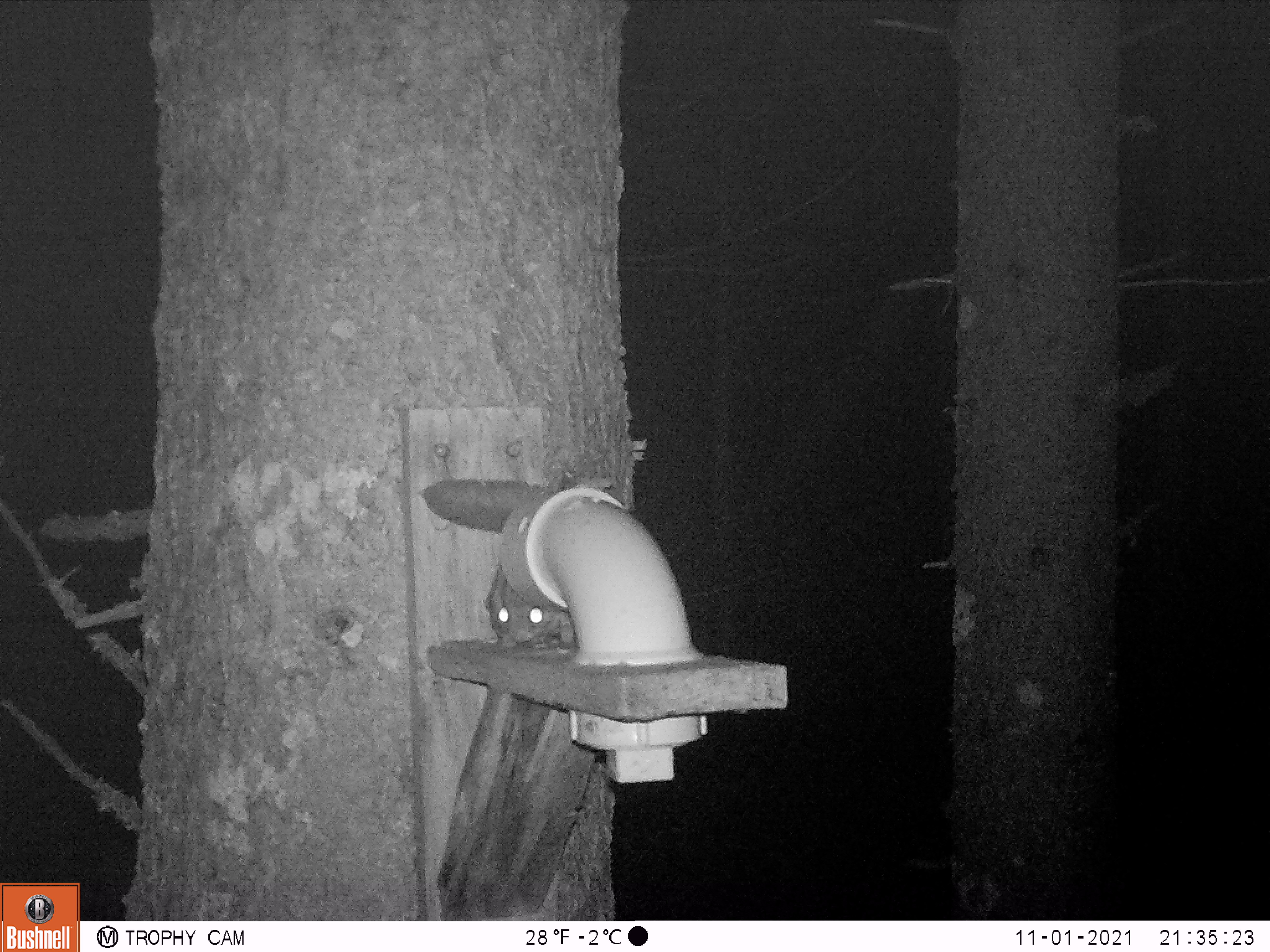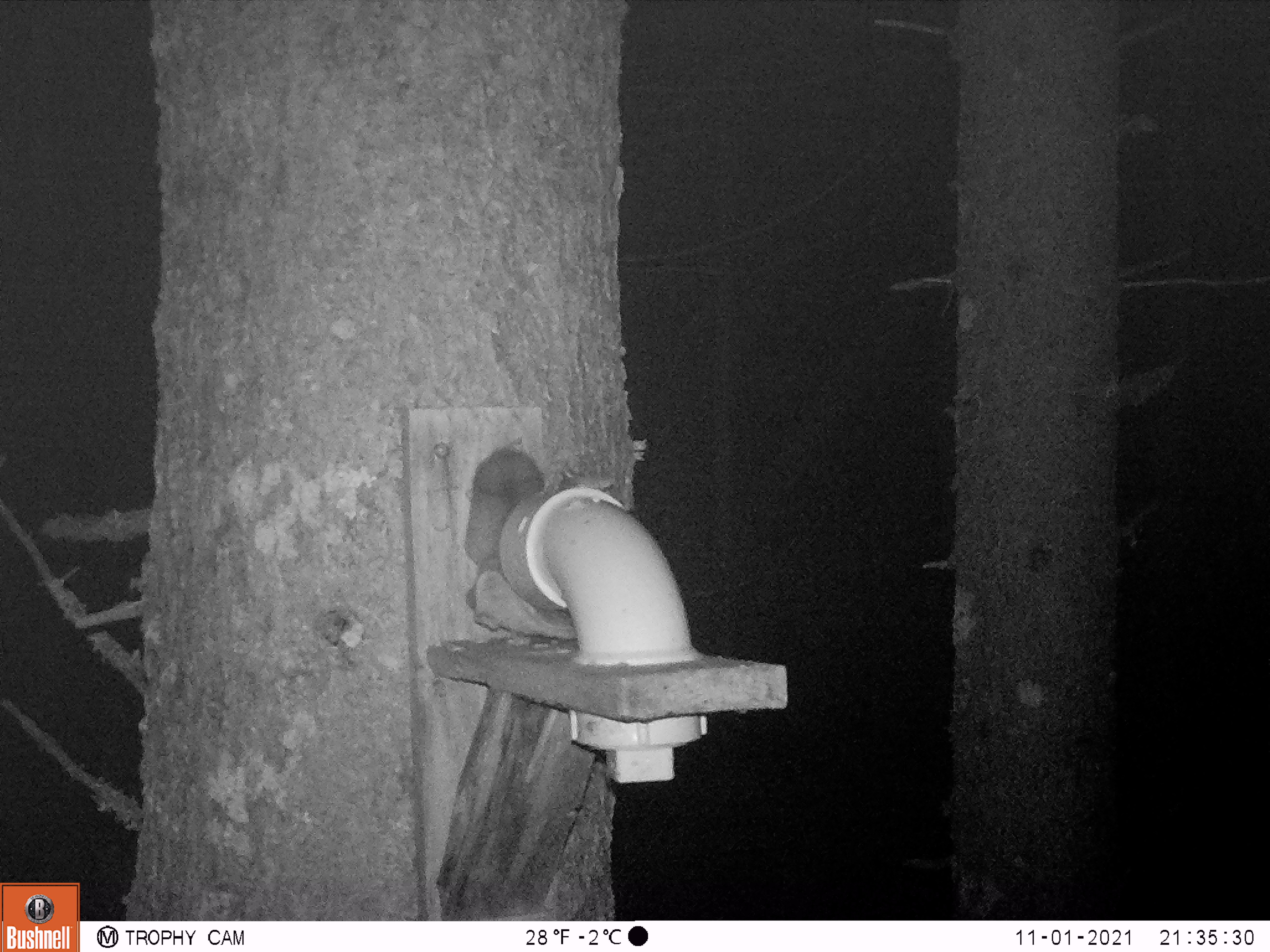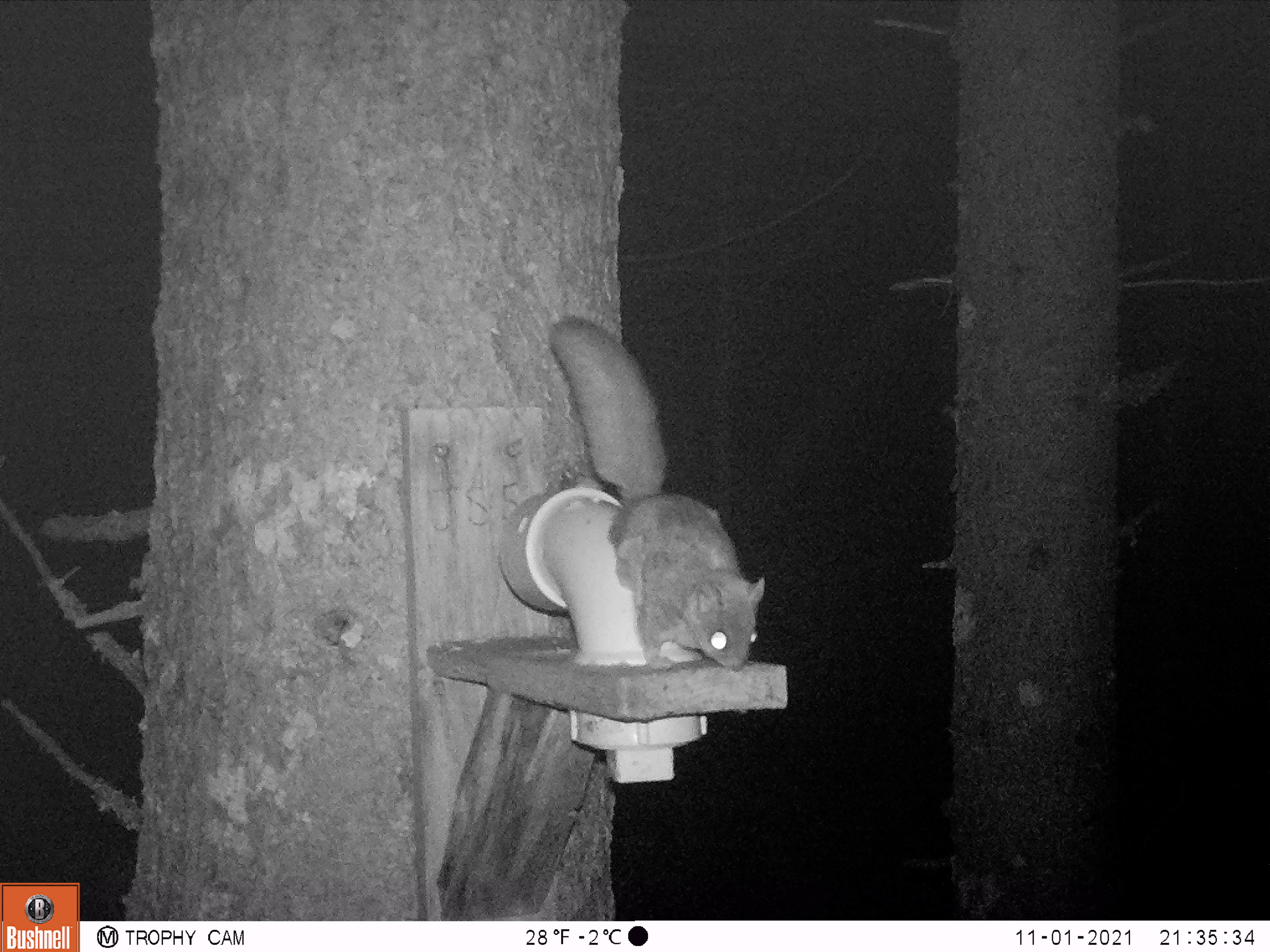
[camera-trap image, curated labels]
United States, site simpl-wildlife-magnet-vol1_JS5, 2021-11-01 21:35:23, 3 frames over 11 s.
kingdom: Animalia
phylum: Chordata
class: Mammalia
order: Rodentia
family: Sciuridae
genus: Glaucomys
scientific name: Glaucomys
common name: flying squirrel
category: flying squirrel sp.